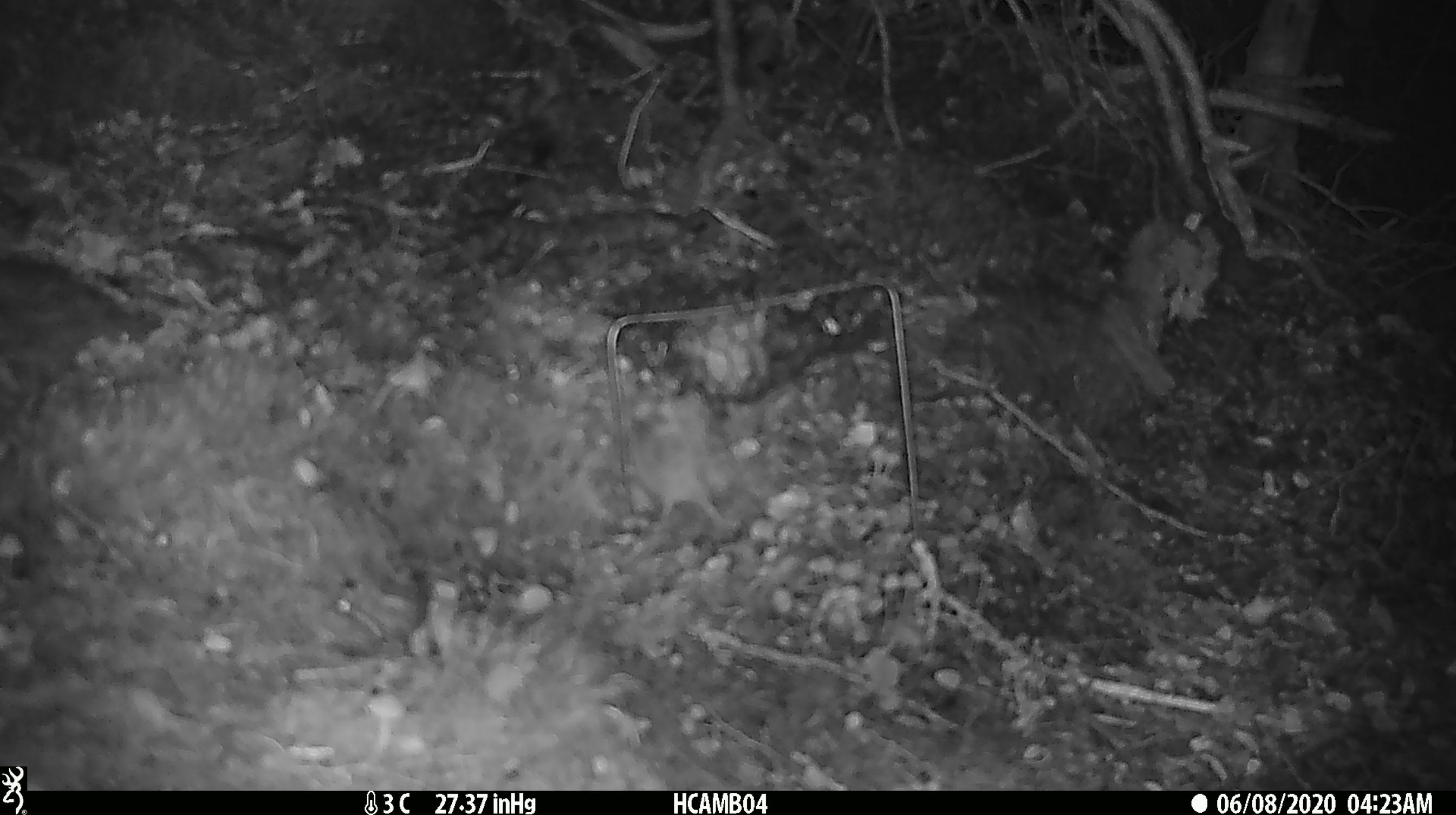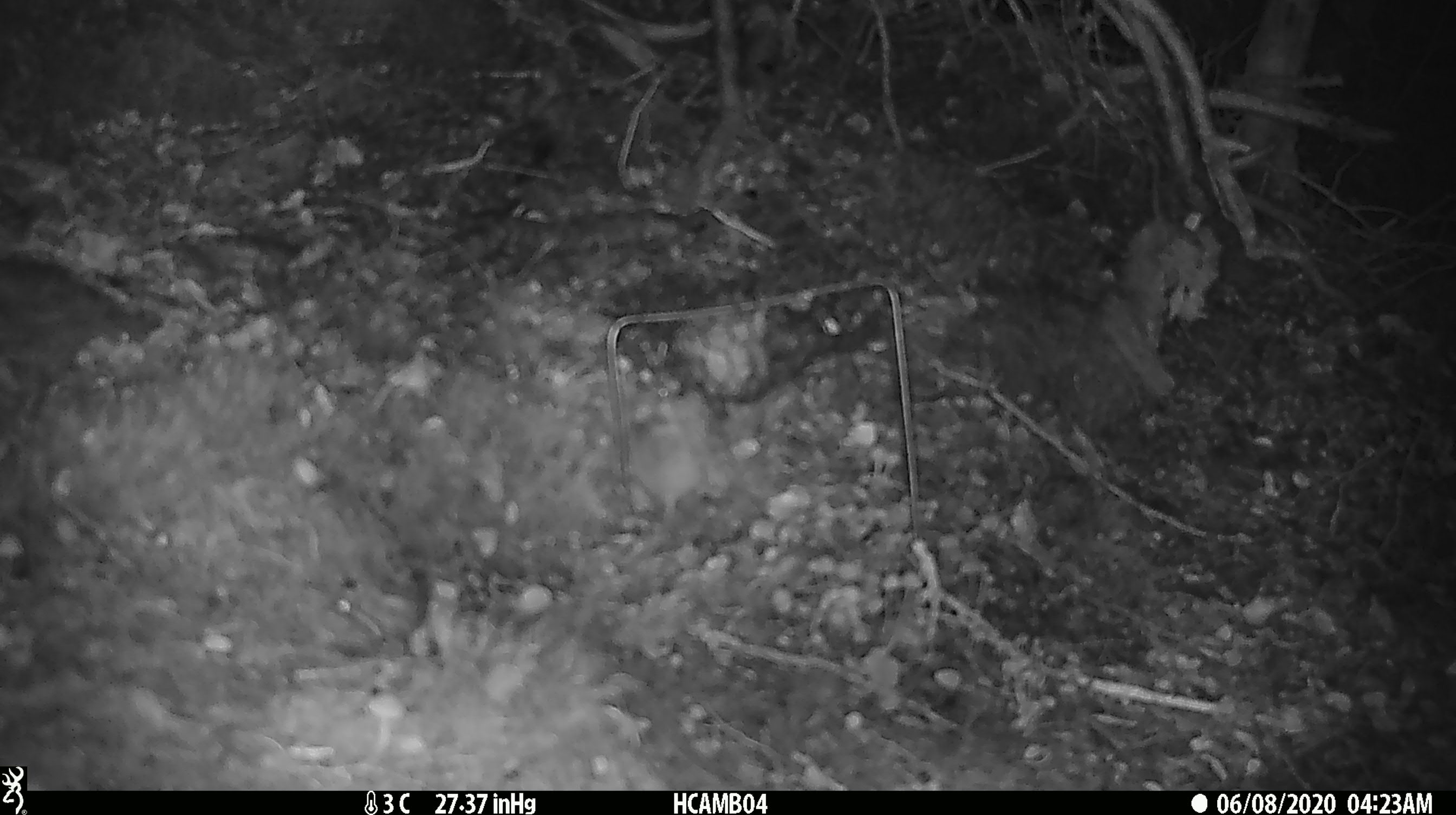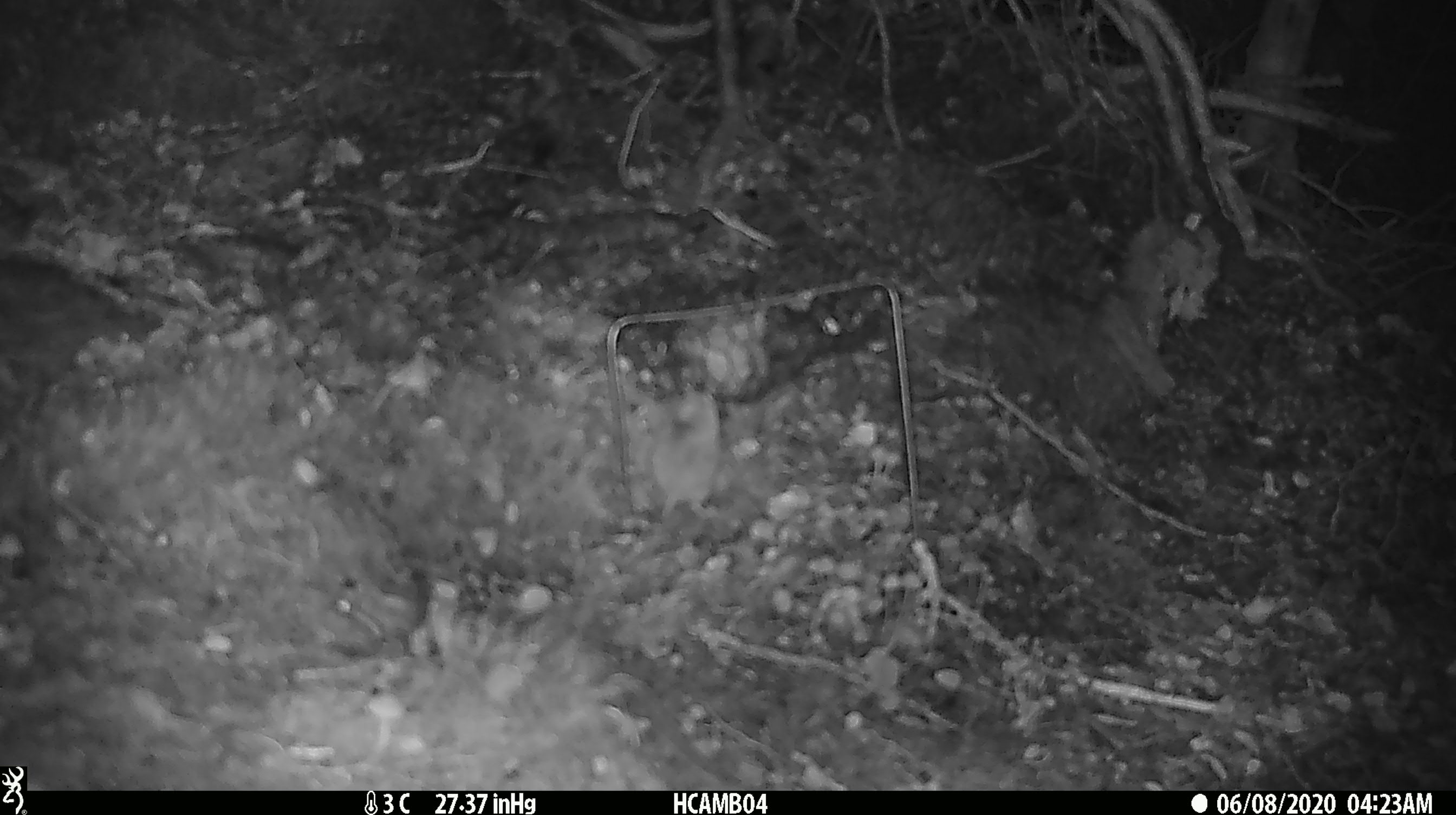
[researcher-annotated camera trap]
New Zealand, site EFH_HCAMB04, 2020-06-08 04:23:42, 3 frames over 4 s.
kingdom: Animalia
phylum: Chordata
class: Mammalia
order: Rodentia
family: Muridae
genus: Mus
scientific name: Mus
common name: mouse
Mouse (Mus).